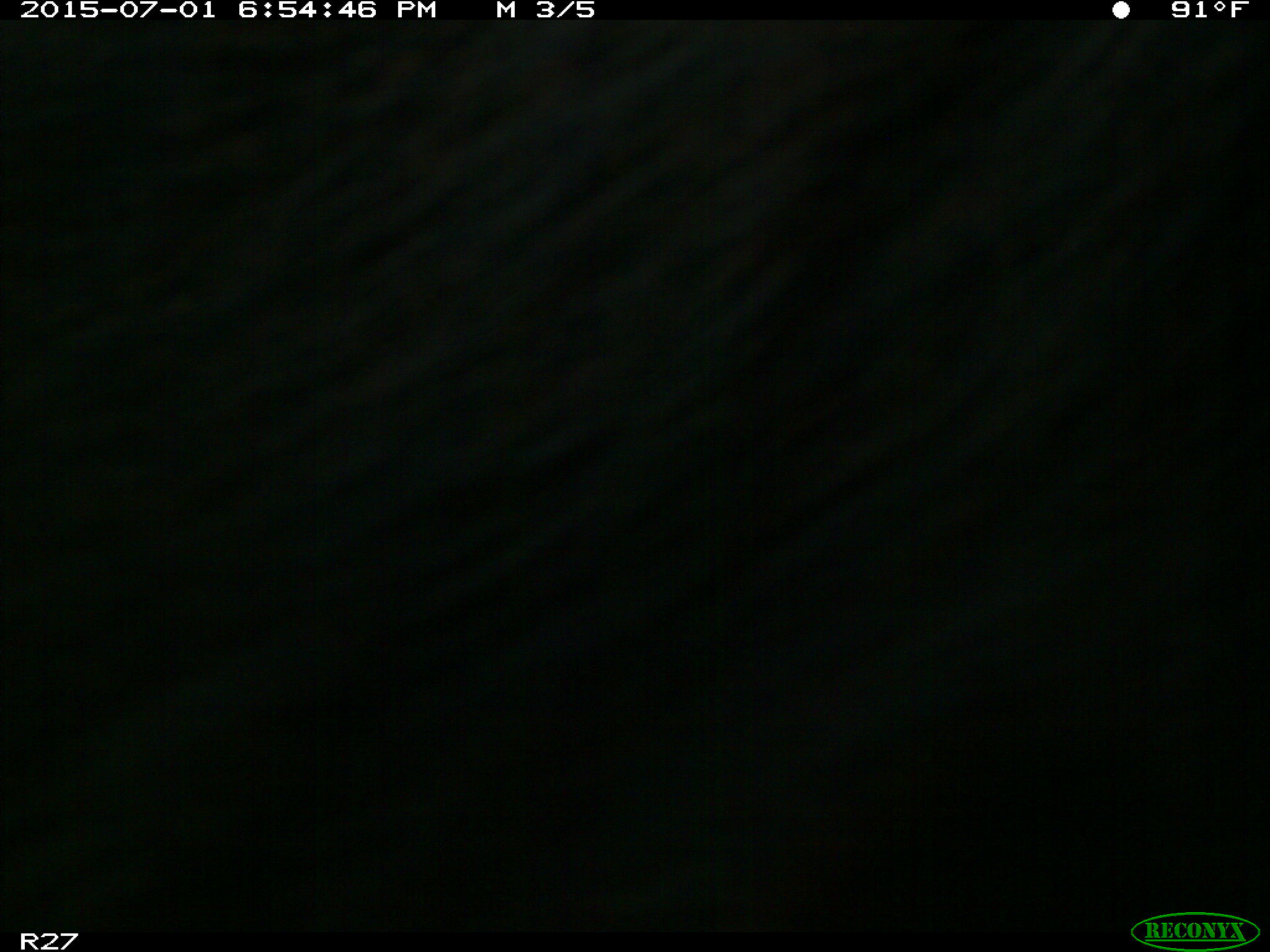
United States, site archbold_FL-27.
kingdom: Animalia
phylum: Chordata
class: Mammalia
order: Artiodactyla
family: Bovidae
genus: Bos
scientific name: Bos taurus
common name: domestic cow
Bos taurus (domestic cow).